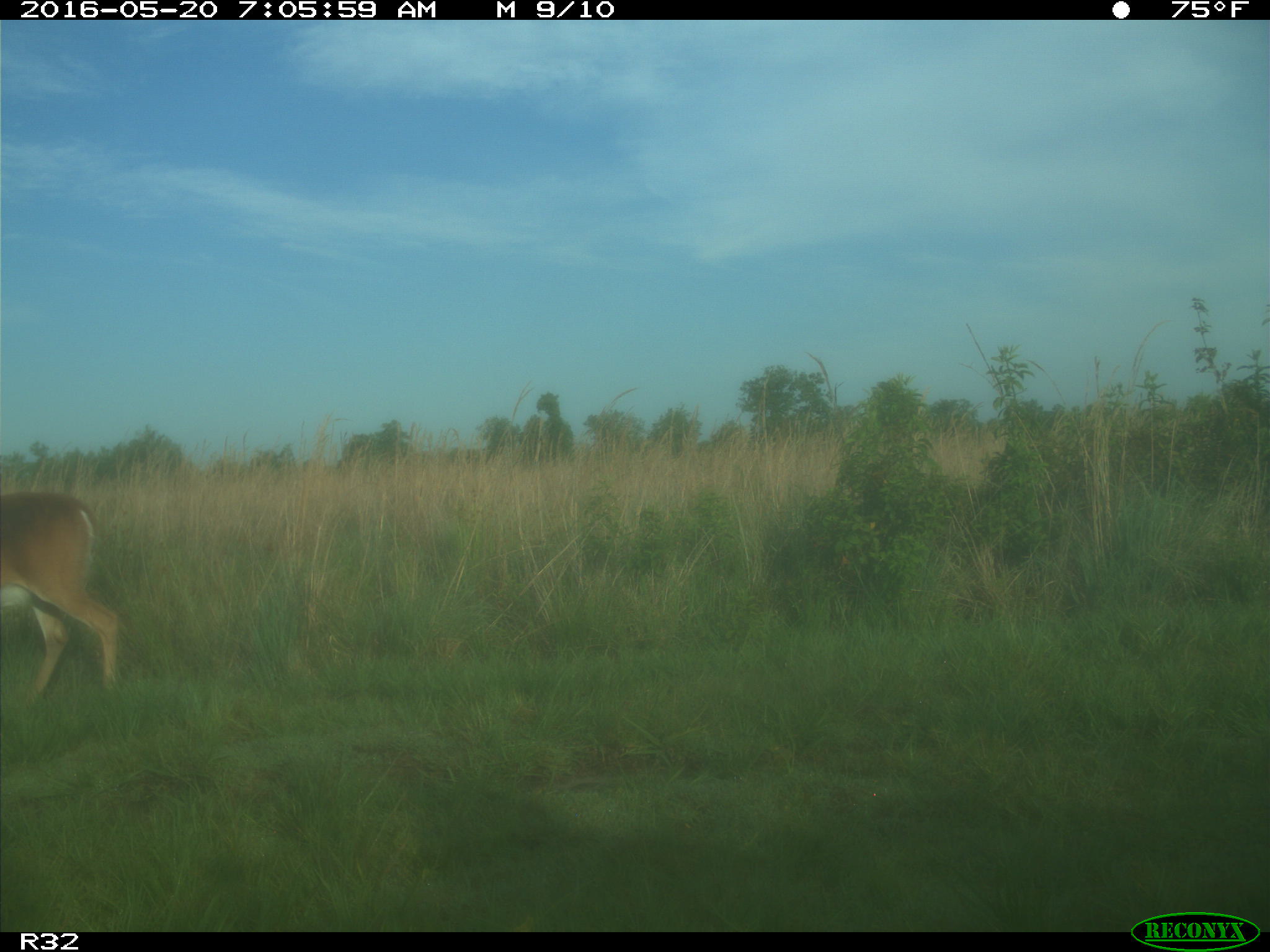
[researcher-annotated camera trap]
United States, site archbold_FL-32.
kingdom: Animalia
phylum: Chordata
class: Mammalia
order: Artiodactyla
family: Cervidae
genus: Odocoileus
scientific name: Odocoileus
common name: deer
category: unidentified deer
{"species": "unidentified deer (deer) (Odocoileus)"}